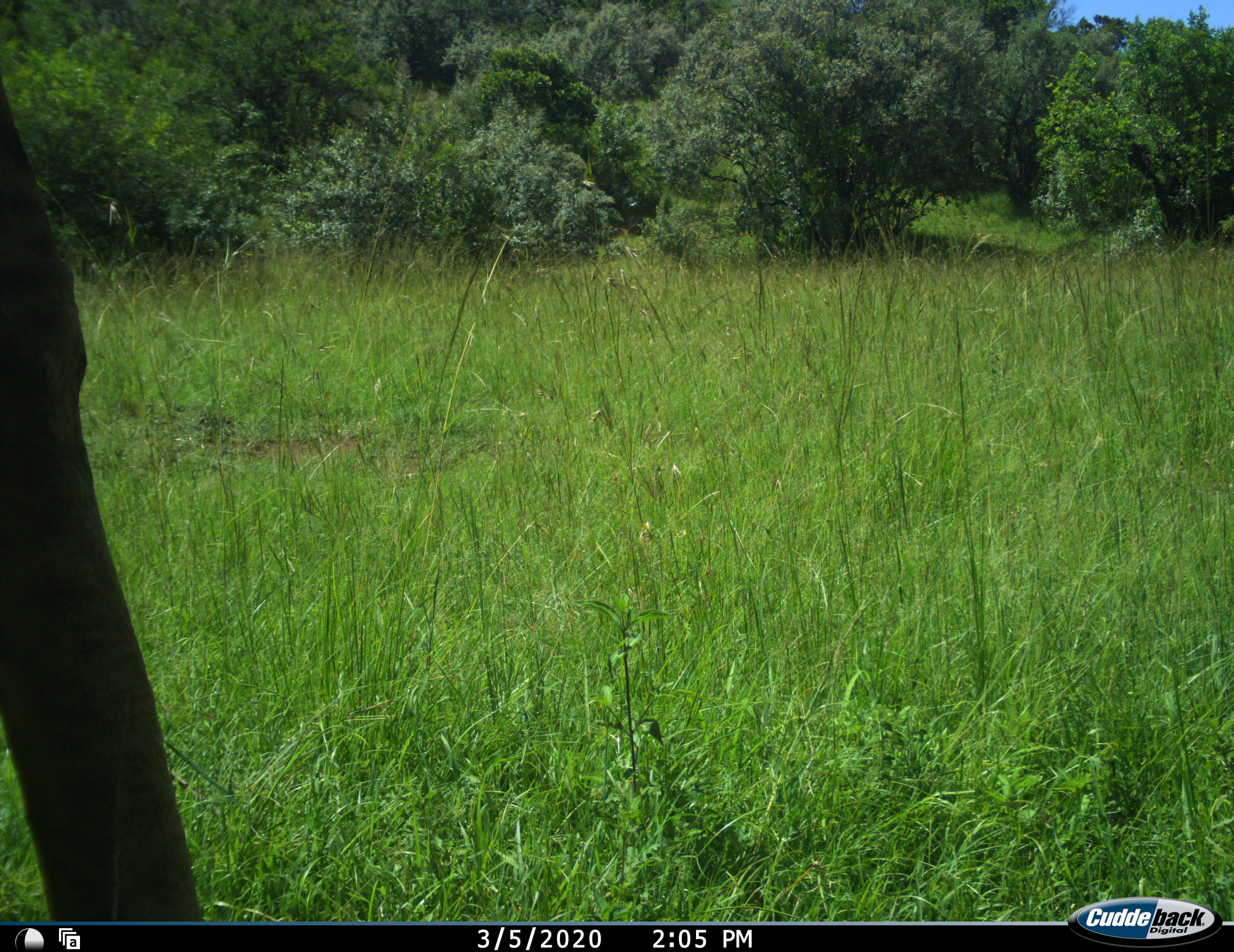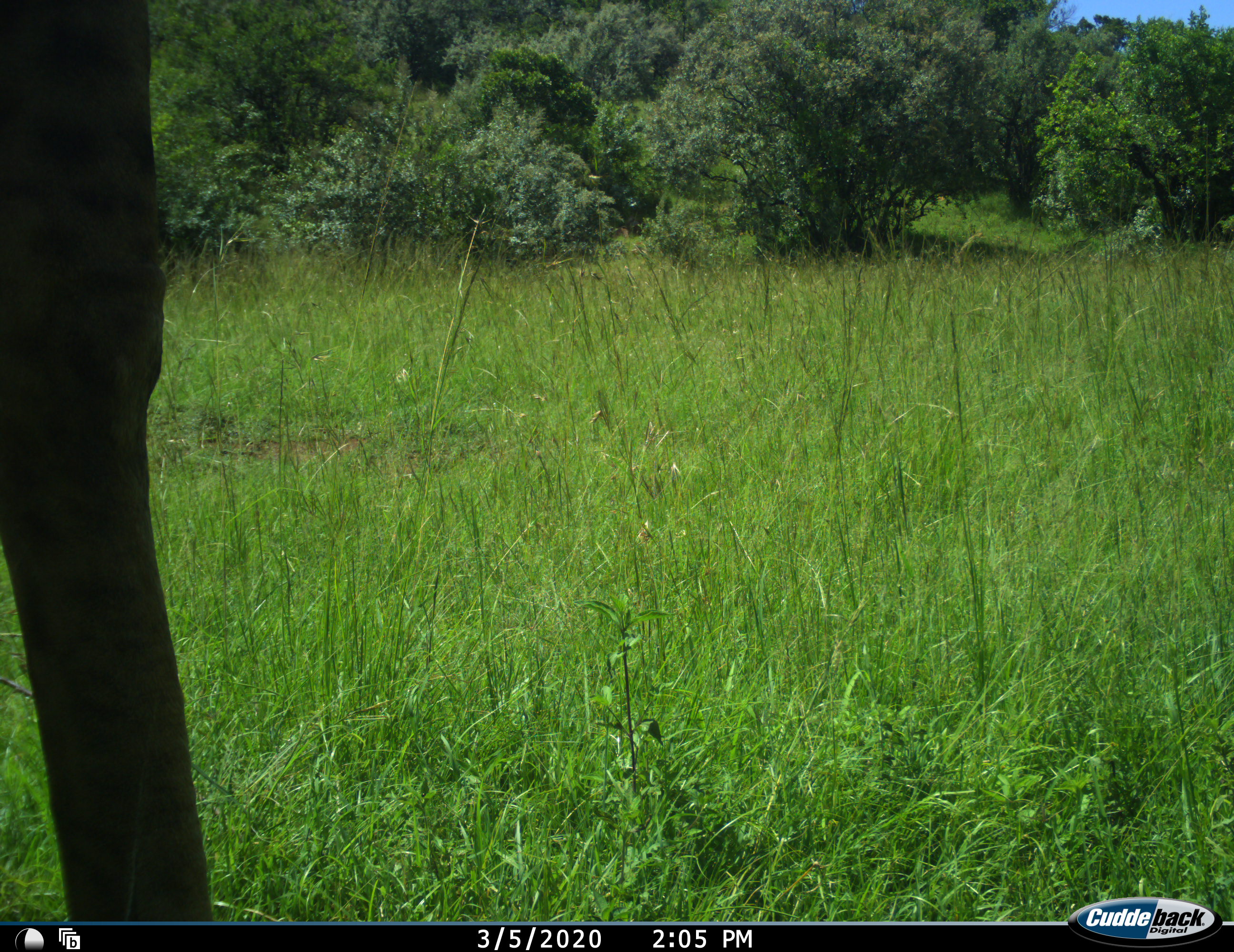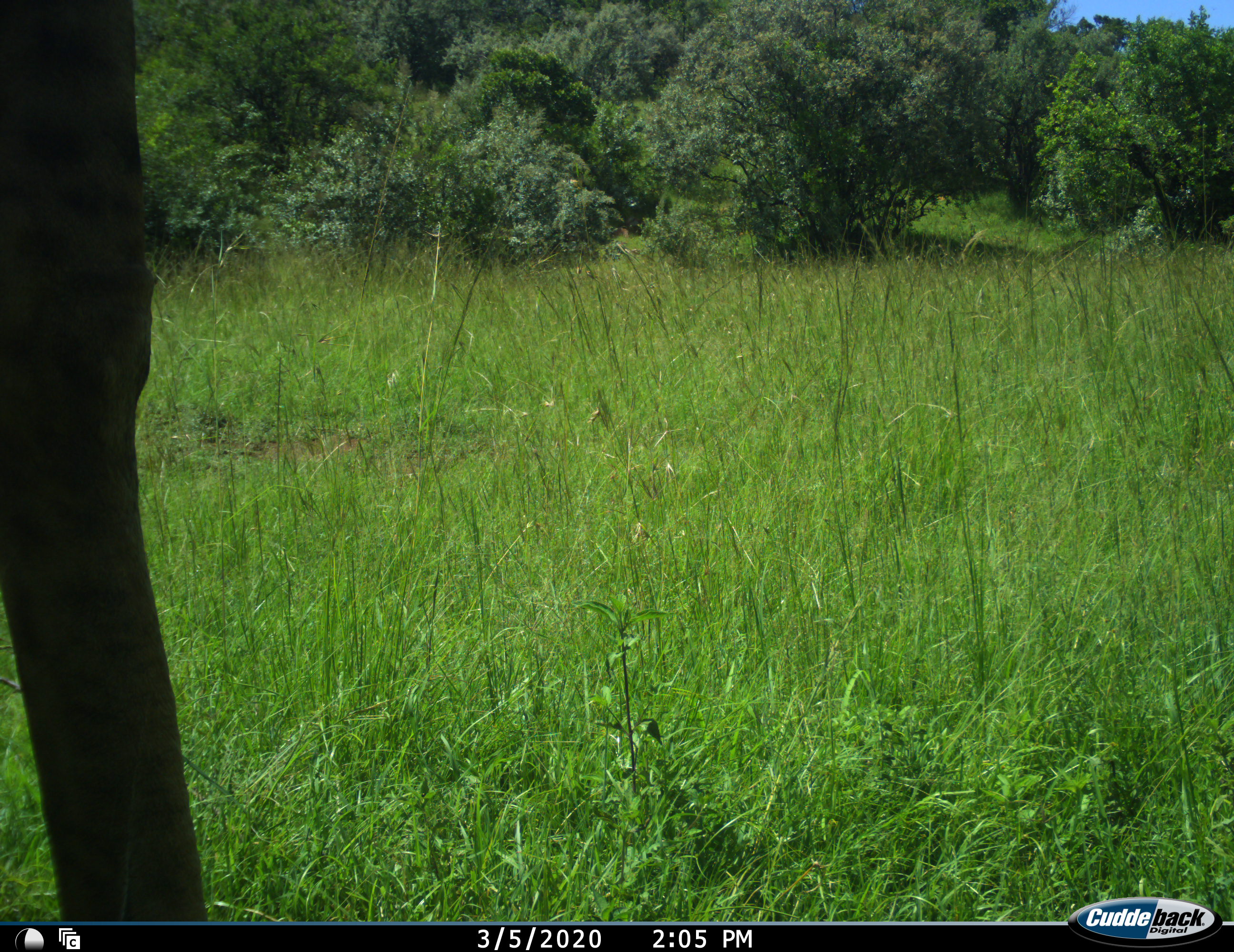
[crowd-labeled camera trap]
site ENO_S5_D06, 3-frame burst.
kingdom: Animalia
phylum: Chordata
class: Mammalia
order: Artiodactyla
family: Giraffidae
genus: Giraffa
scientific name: Giraffa camelopardalis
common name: giraffe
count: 1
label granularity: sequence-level